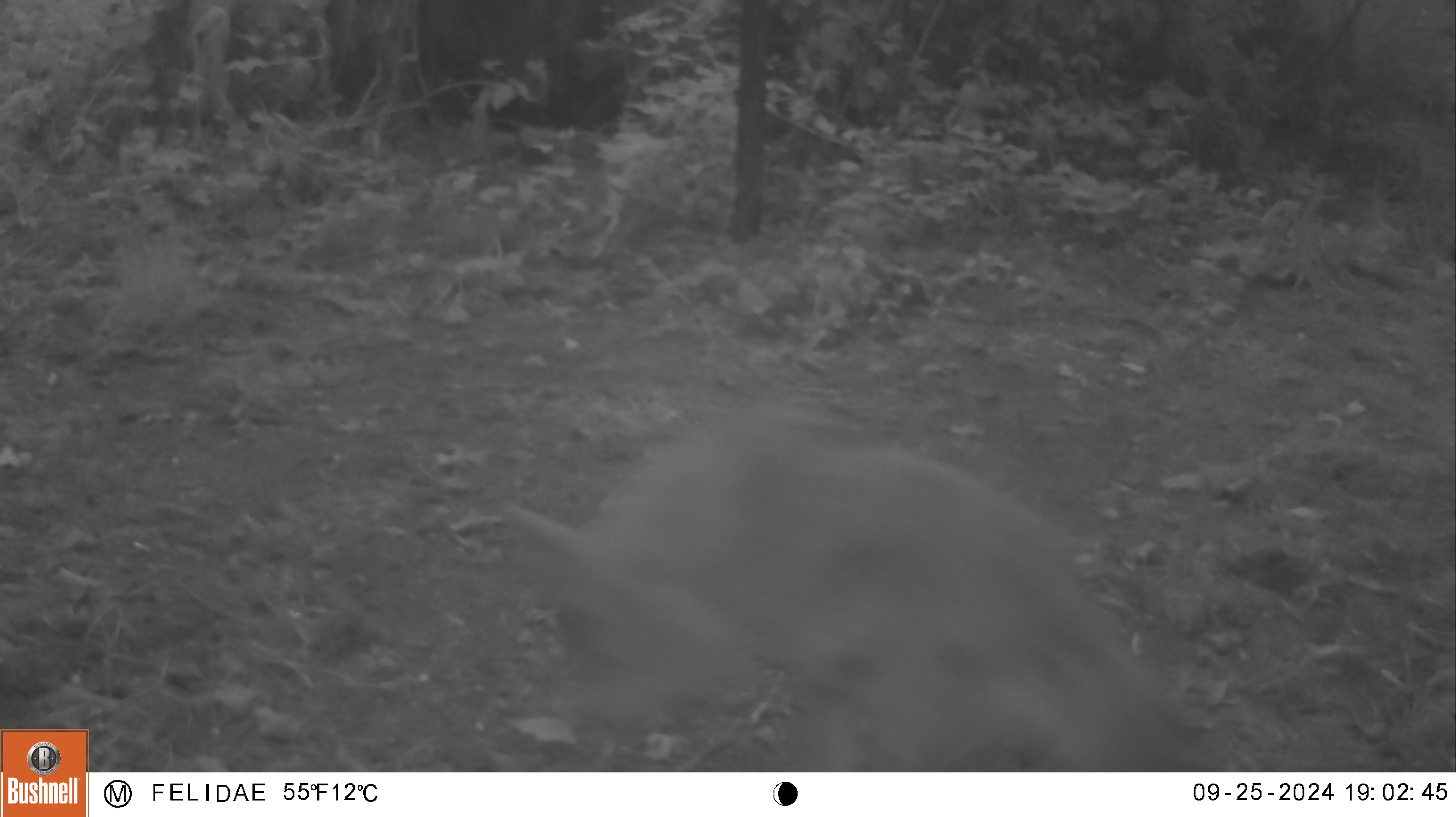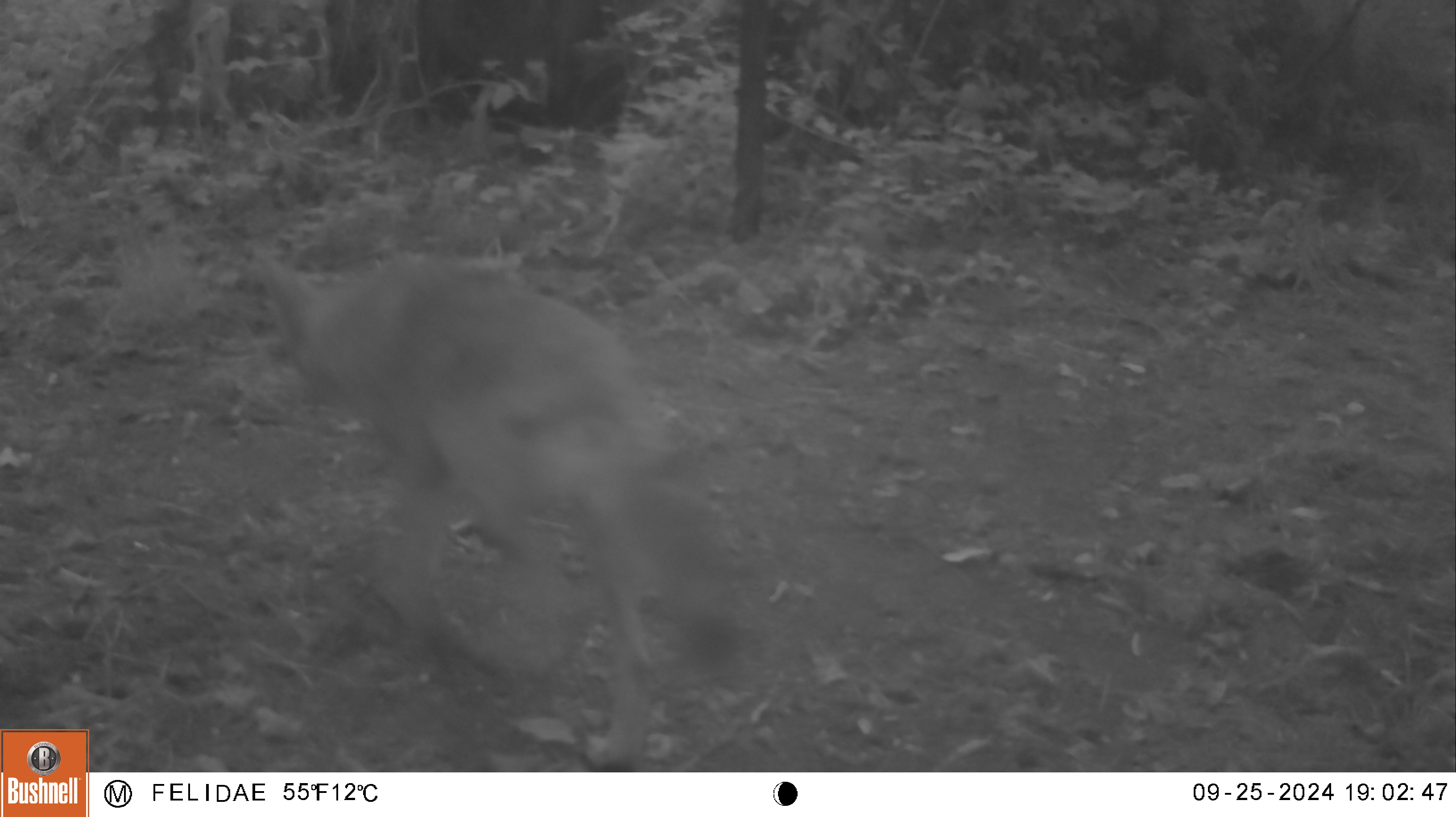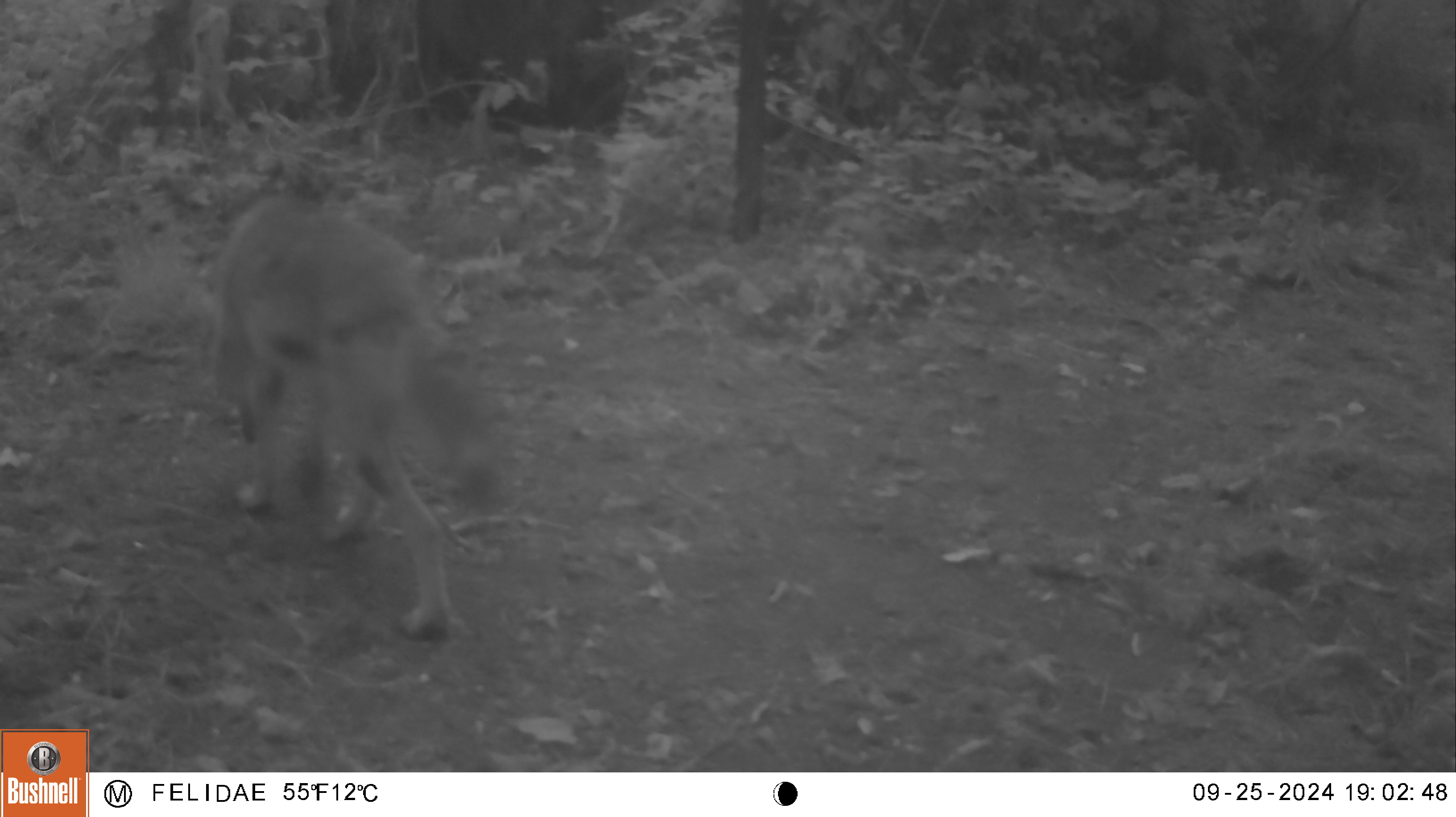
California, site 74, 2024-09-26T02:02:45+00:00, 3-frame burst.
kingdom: Animalia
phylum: Chordata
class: Mammalia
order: Carnivora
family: Canidae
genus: Canis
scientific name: Canis latrans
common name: coyote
Coyote (Canis latrans).